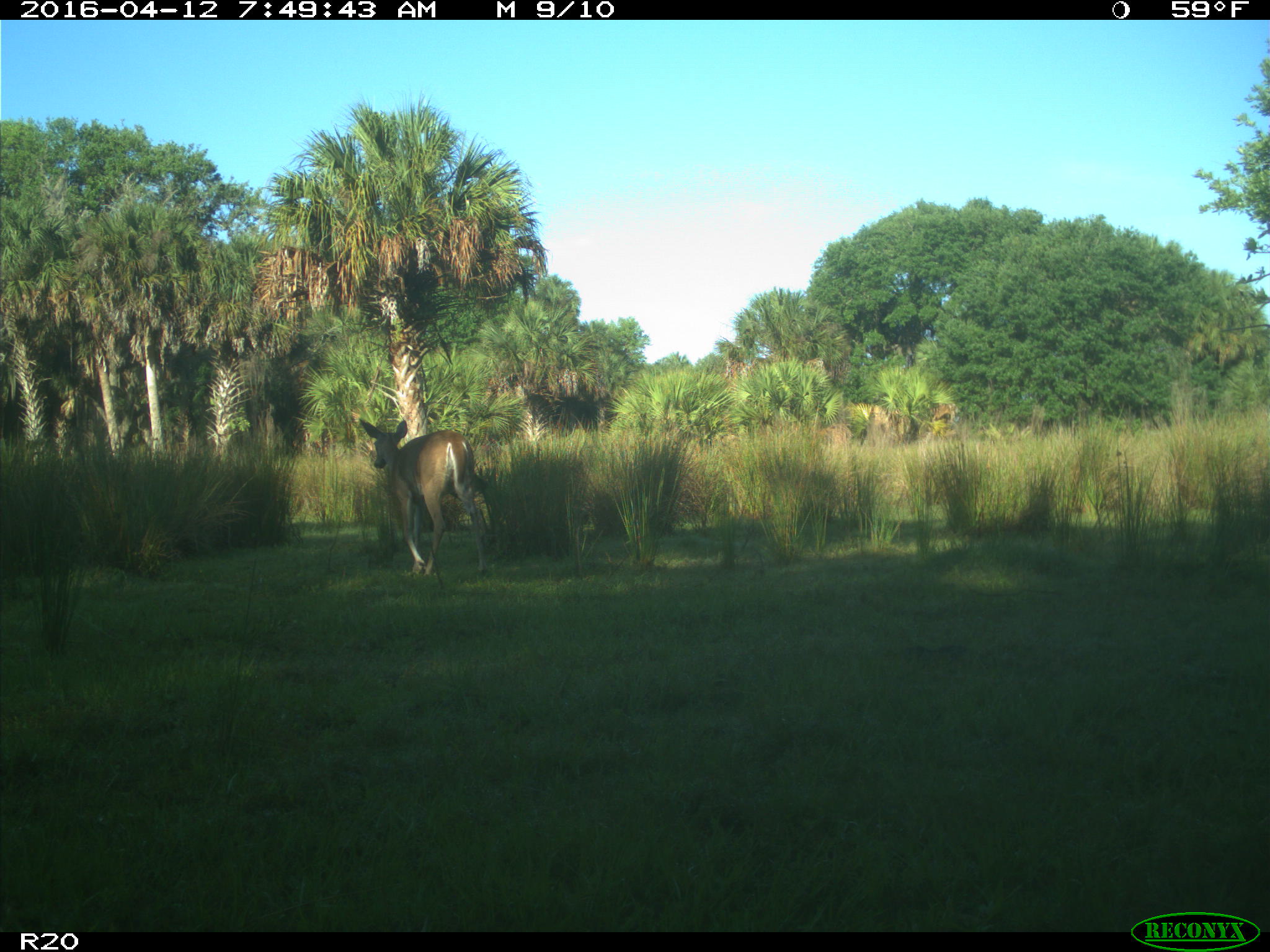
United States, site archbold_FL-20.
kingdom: Animalia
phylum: Chordata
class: Mammalia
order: Artiodactyla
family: Cervidae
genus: Odocoileus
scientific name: Odocoileus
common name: deer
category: unidentified deer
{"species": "unidentified deer (deer) (Odocoileus)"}